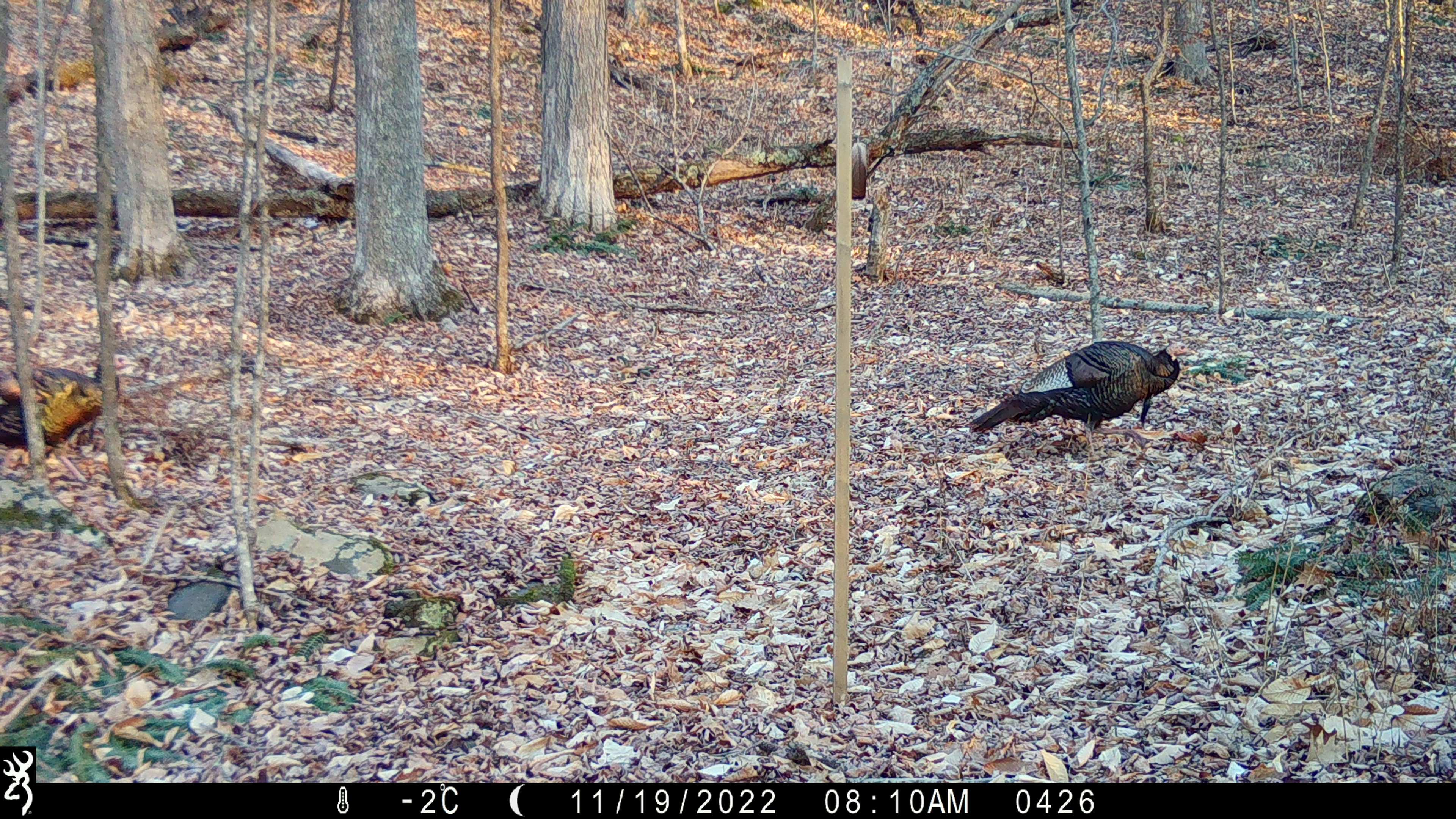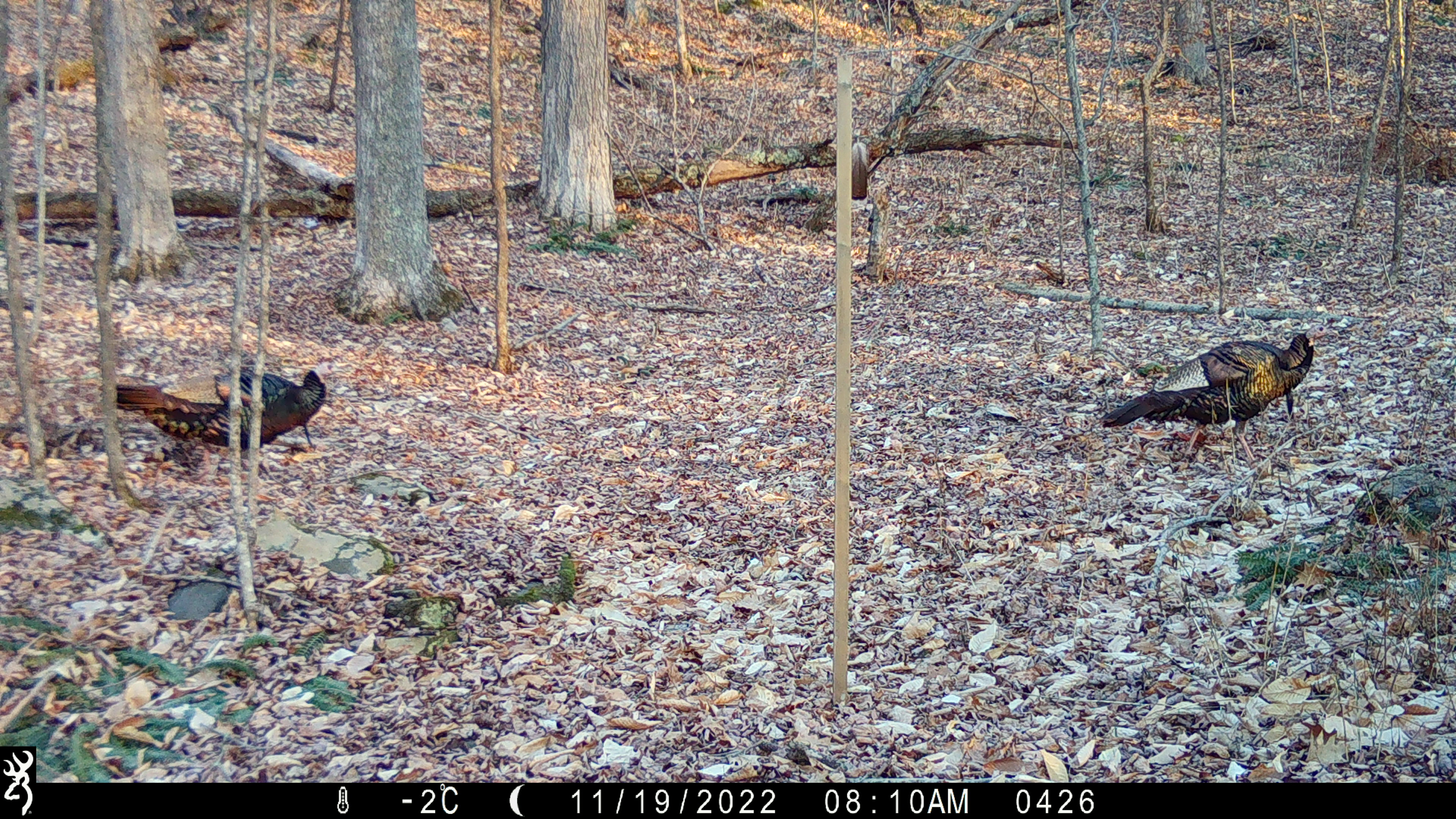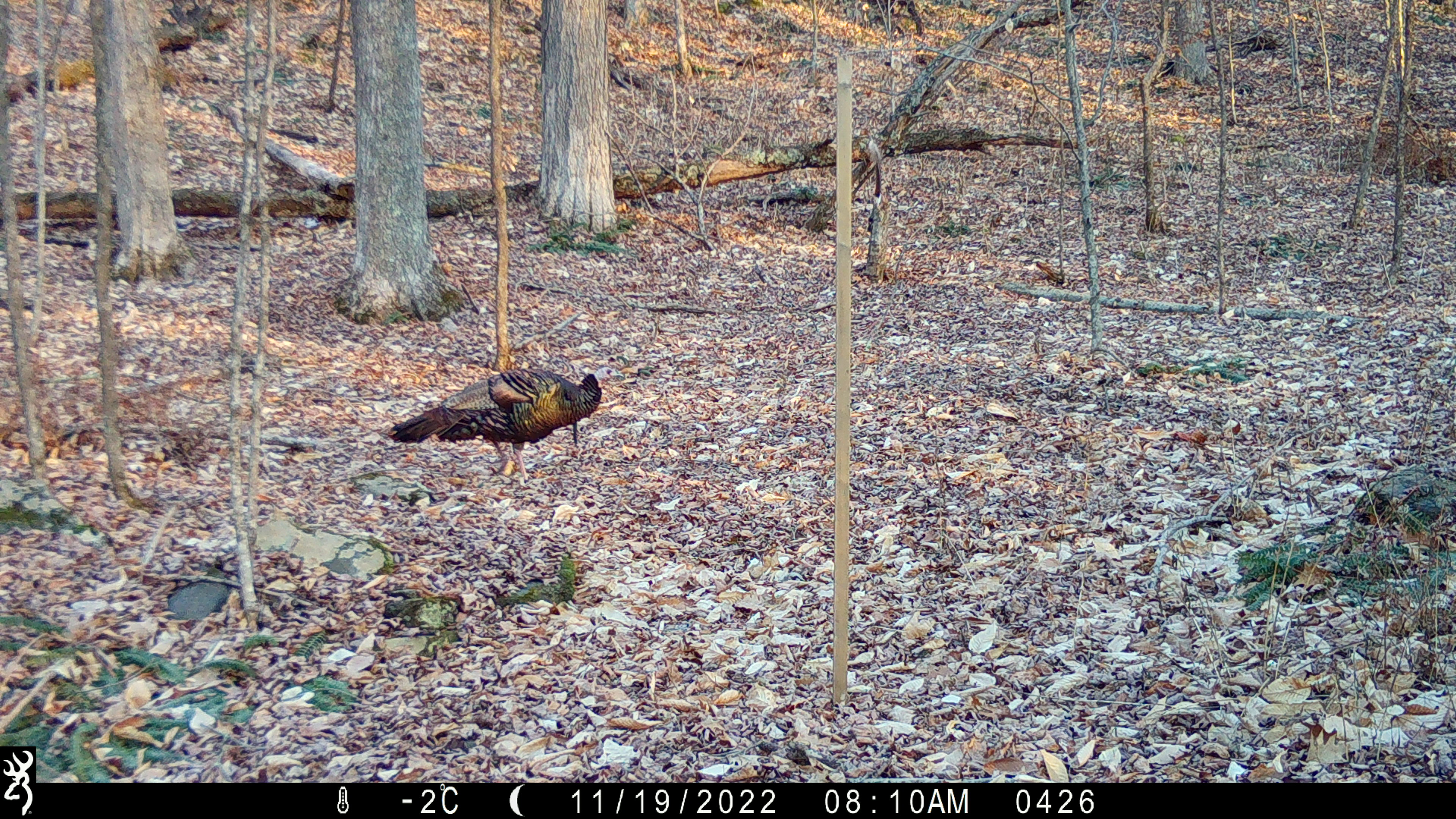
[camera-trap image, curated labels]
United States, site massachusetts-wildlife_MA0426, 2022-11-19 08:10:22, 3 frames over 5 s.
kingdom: Animalia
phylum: Chordata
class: Aves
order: Galliformes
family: Phasianidae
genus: Meleagris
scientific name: Meleagris gallopavo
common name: wild turkey